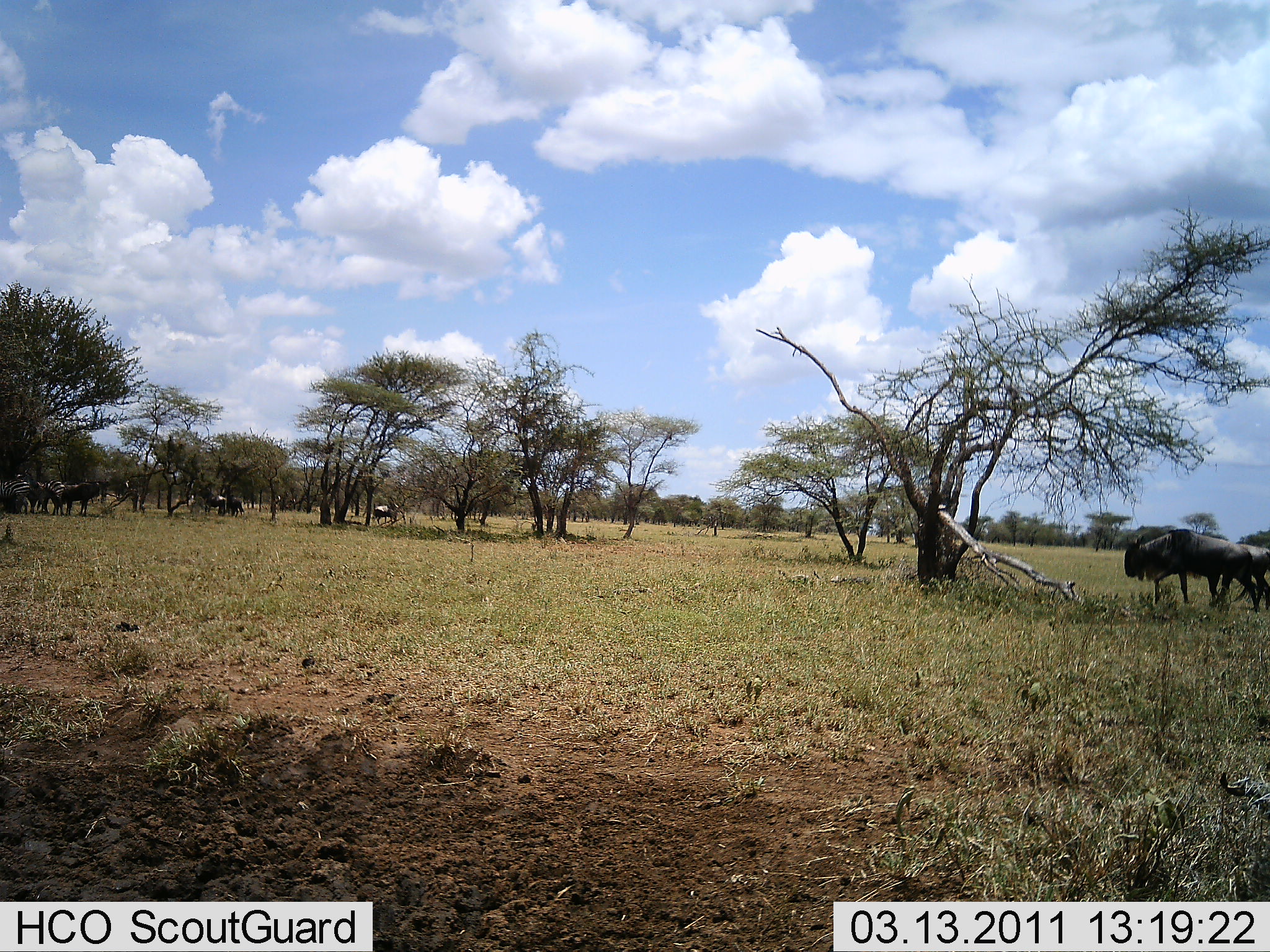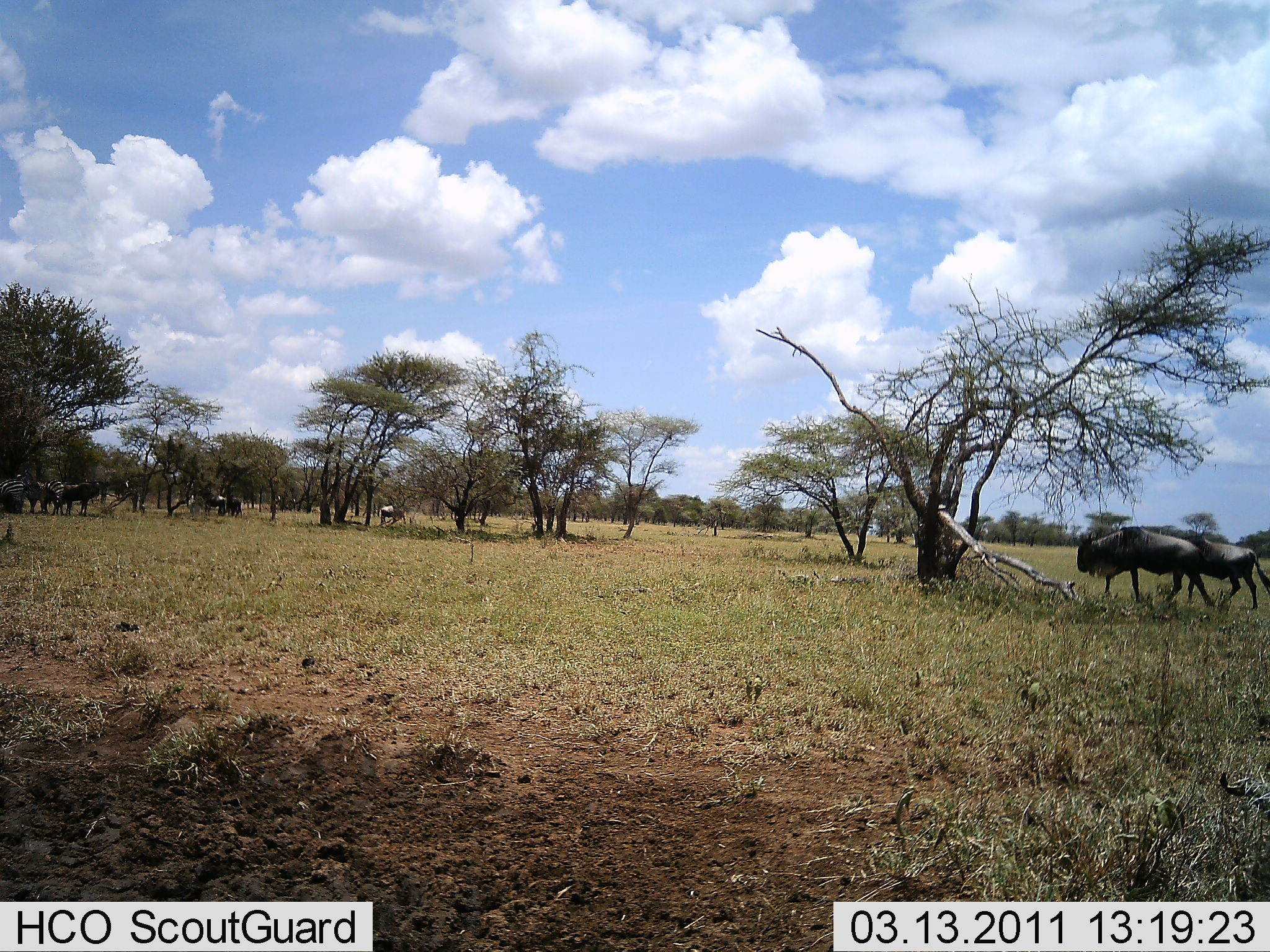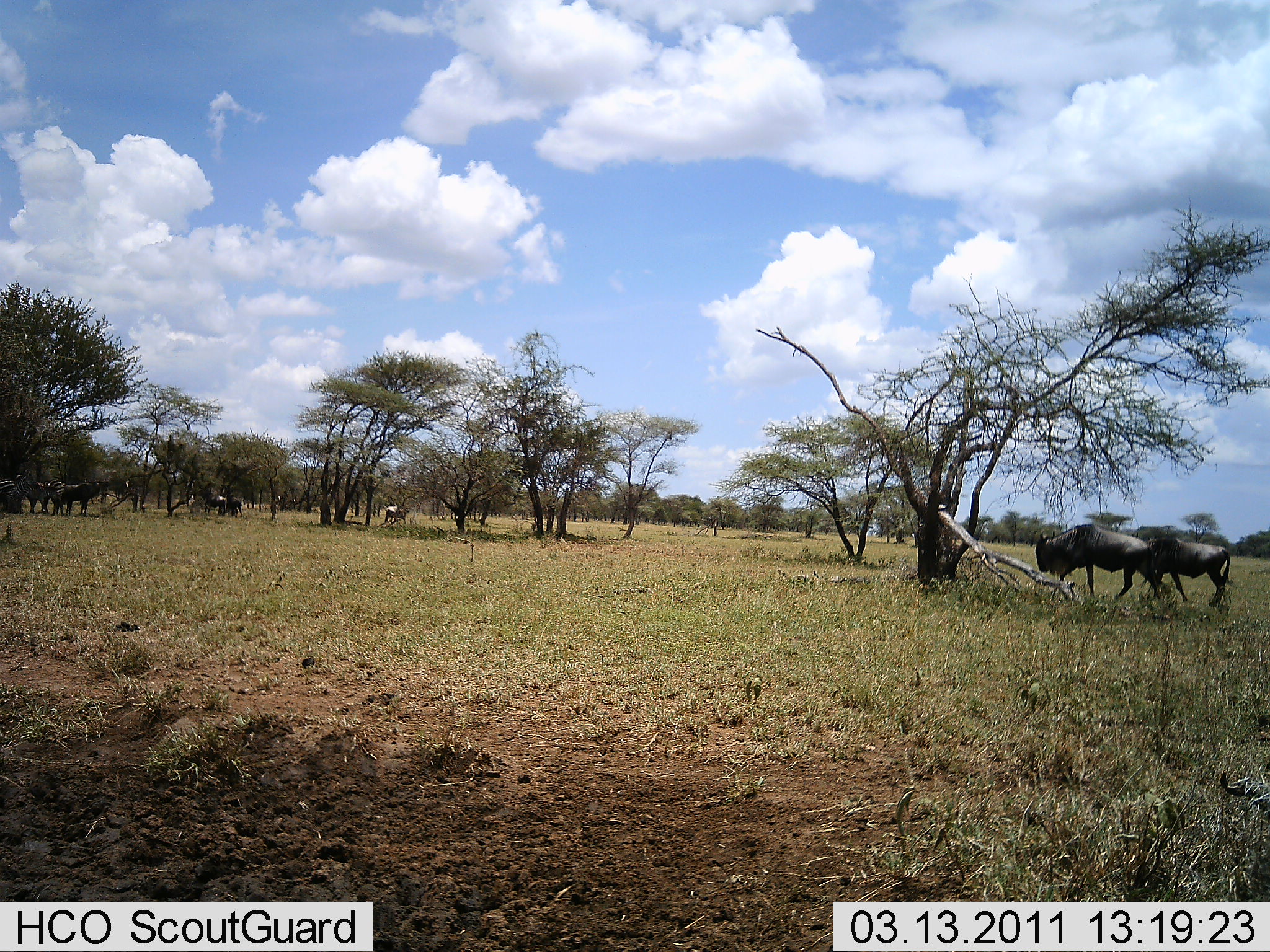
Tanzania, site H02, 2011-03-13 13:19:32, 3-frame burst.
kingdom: Animalia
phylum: Chordata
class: Mammalia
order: Artiodactyla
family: Bovidae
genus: Connochaetes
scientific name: Connochaetes taurinus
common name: blue wildebeest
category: wildebeest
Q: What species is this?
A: Wildebeest (blue wildebeest) (Connochaetes taurinus).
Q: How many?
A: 7.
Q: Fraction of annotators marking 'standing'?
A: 46%.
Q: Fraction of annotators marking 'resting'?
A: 8%.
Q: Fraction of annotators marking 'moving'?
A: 100%.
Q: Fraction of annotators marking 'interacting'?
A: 0%.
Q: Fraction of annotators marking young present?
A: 0%.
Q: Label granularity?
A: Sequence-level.